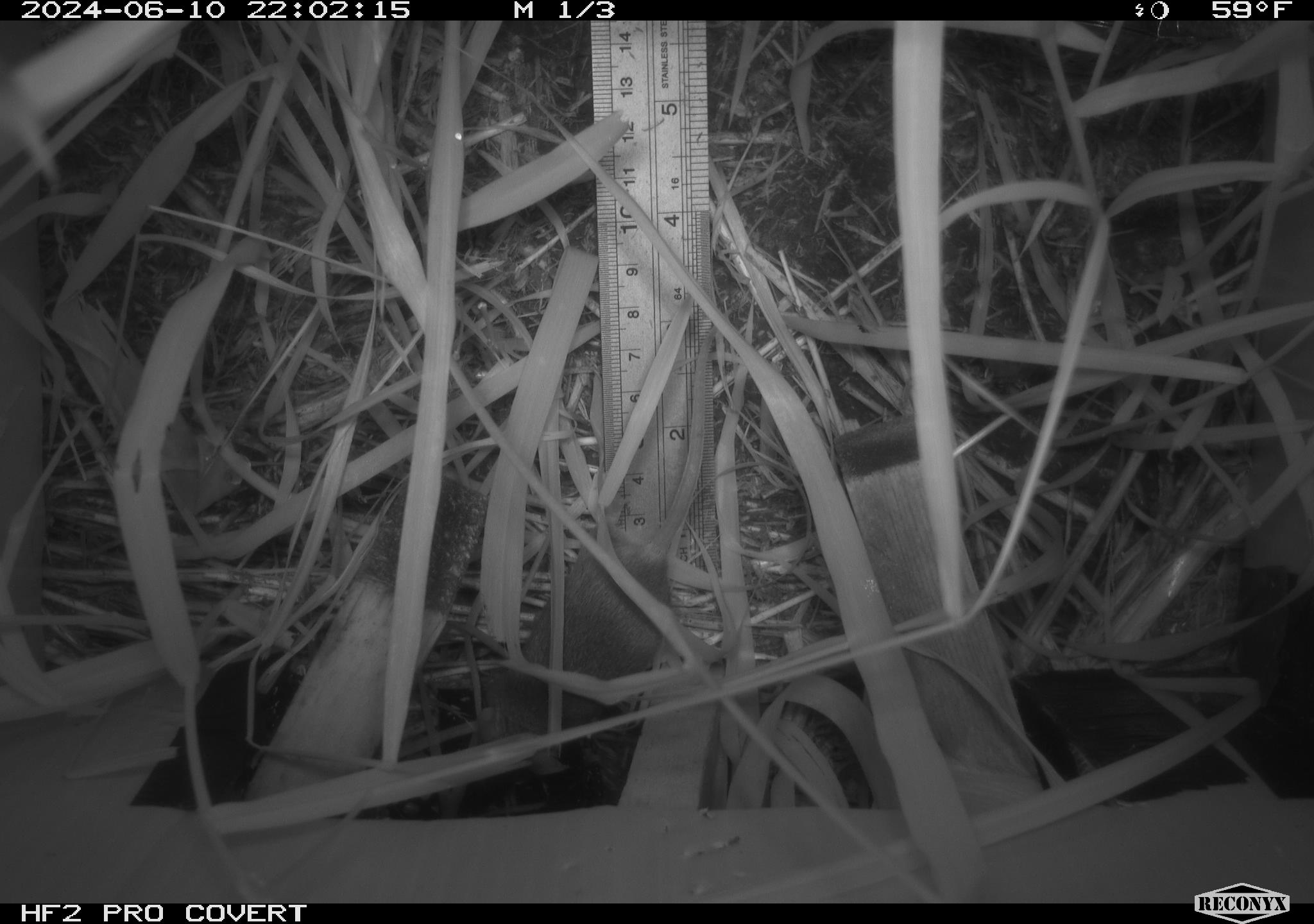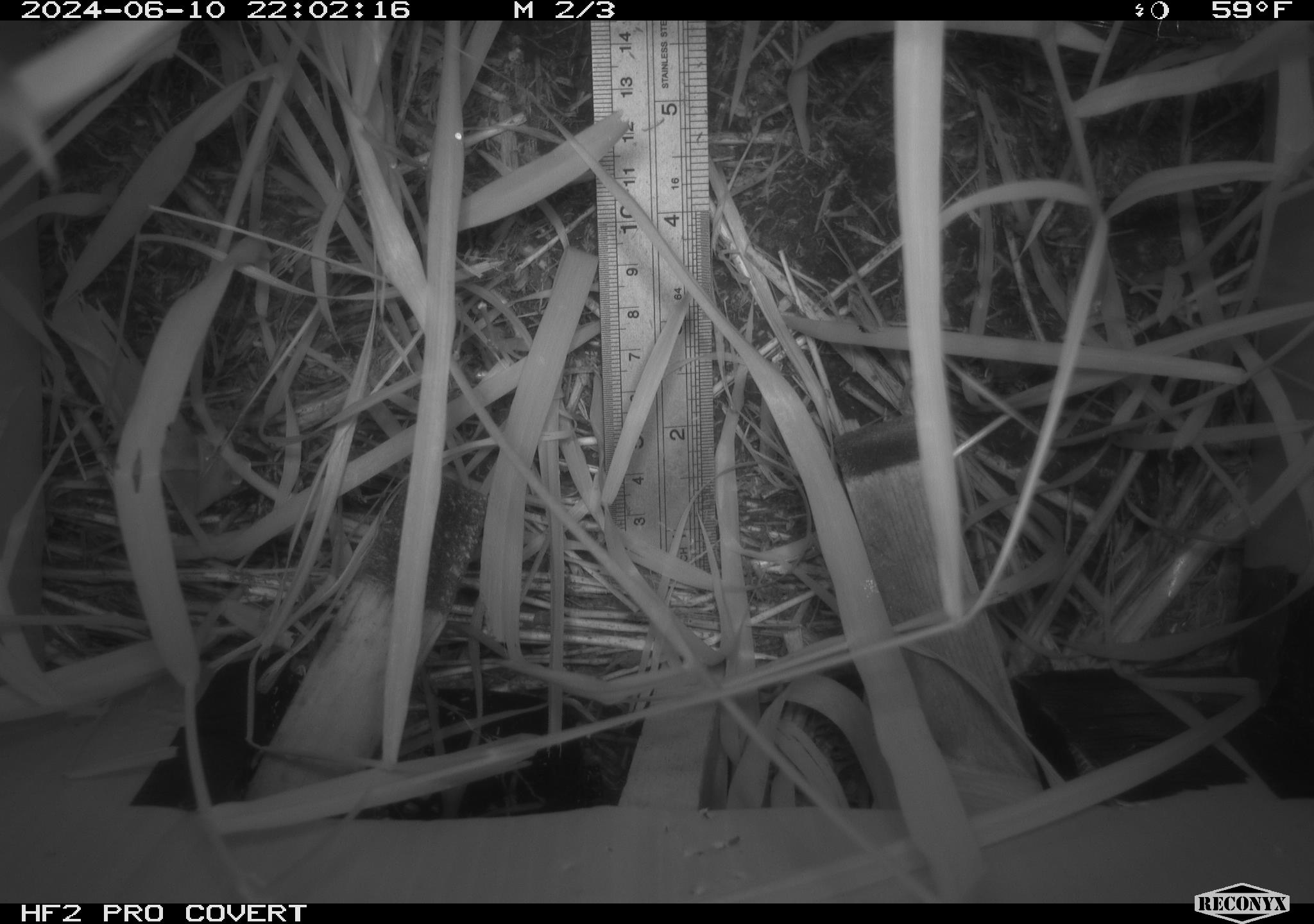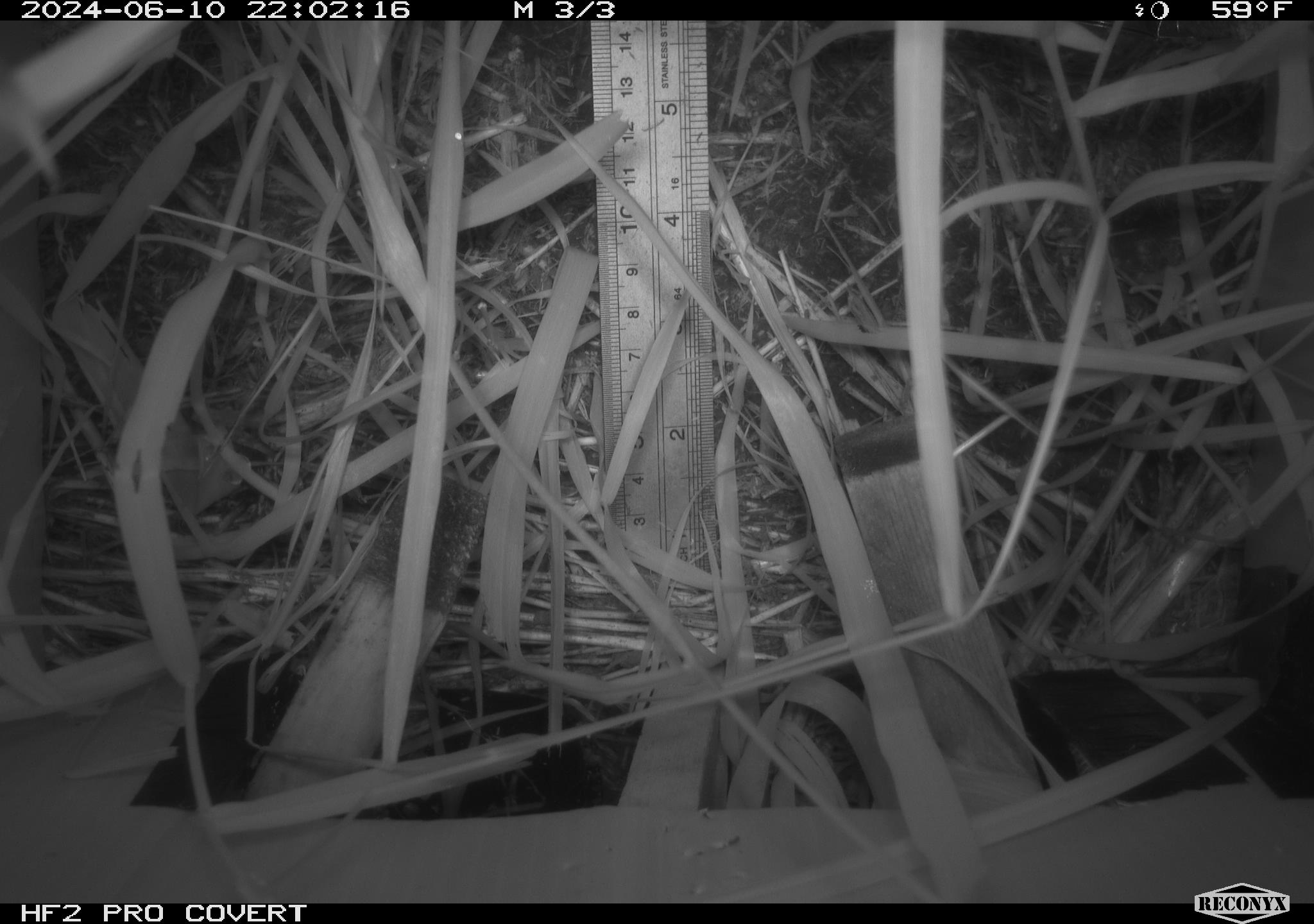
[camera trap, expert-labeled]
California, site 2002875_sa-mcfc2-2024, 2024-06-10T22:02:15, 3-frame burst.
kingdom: Animalia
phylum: Chordata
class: Mammalia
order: Rodentia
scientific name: Rodentia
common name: rodent